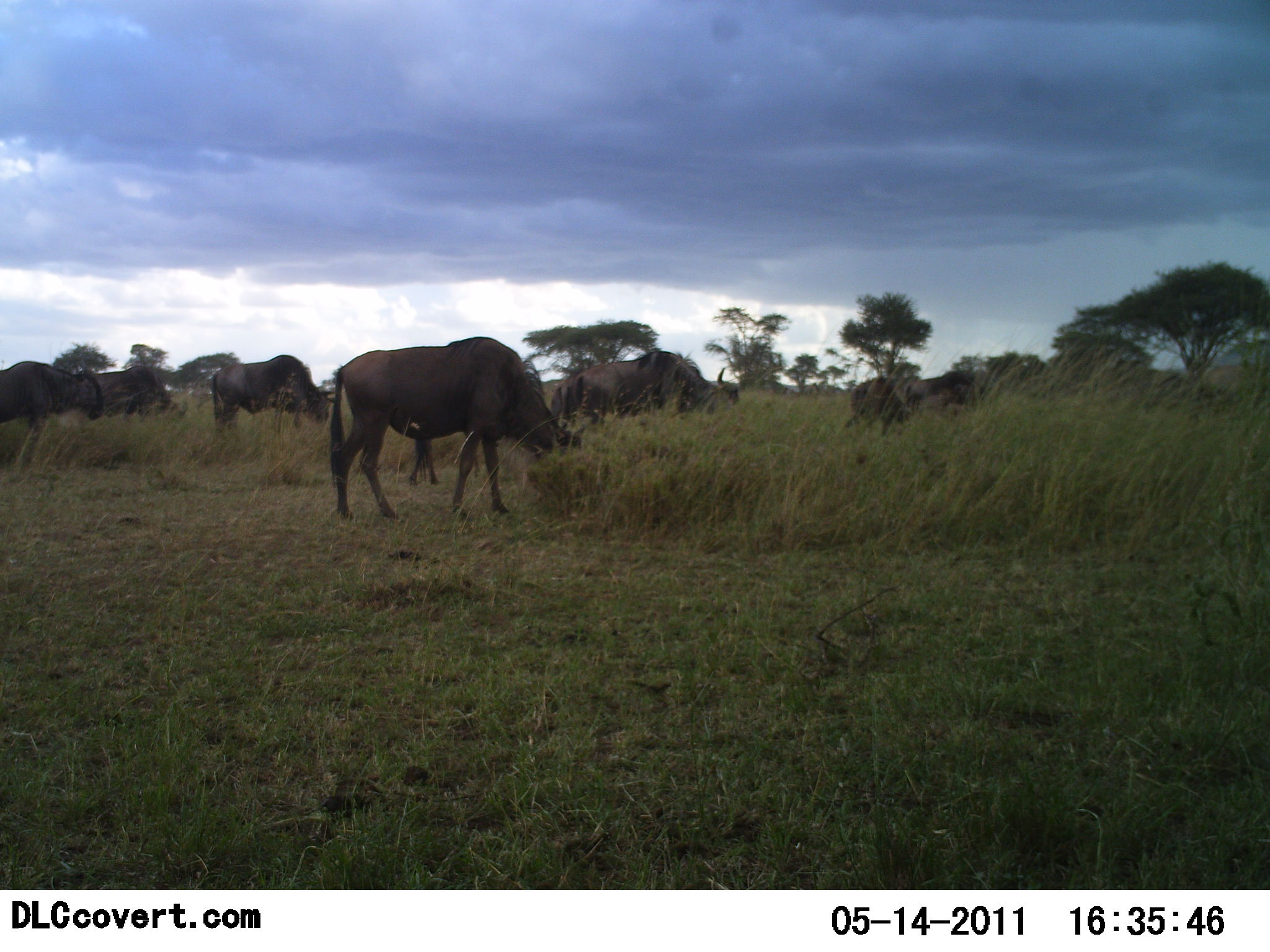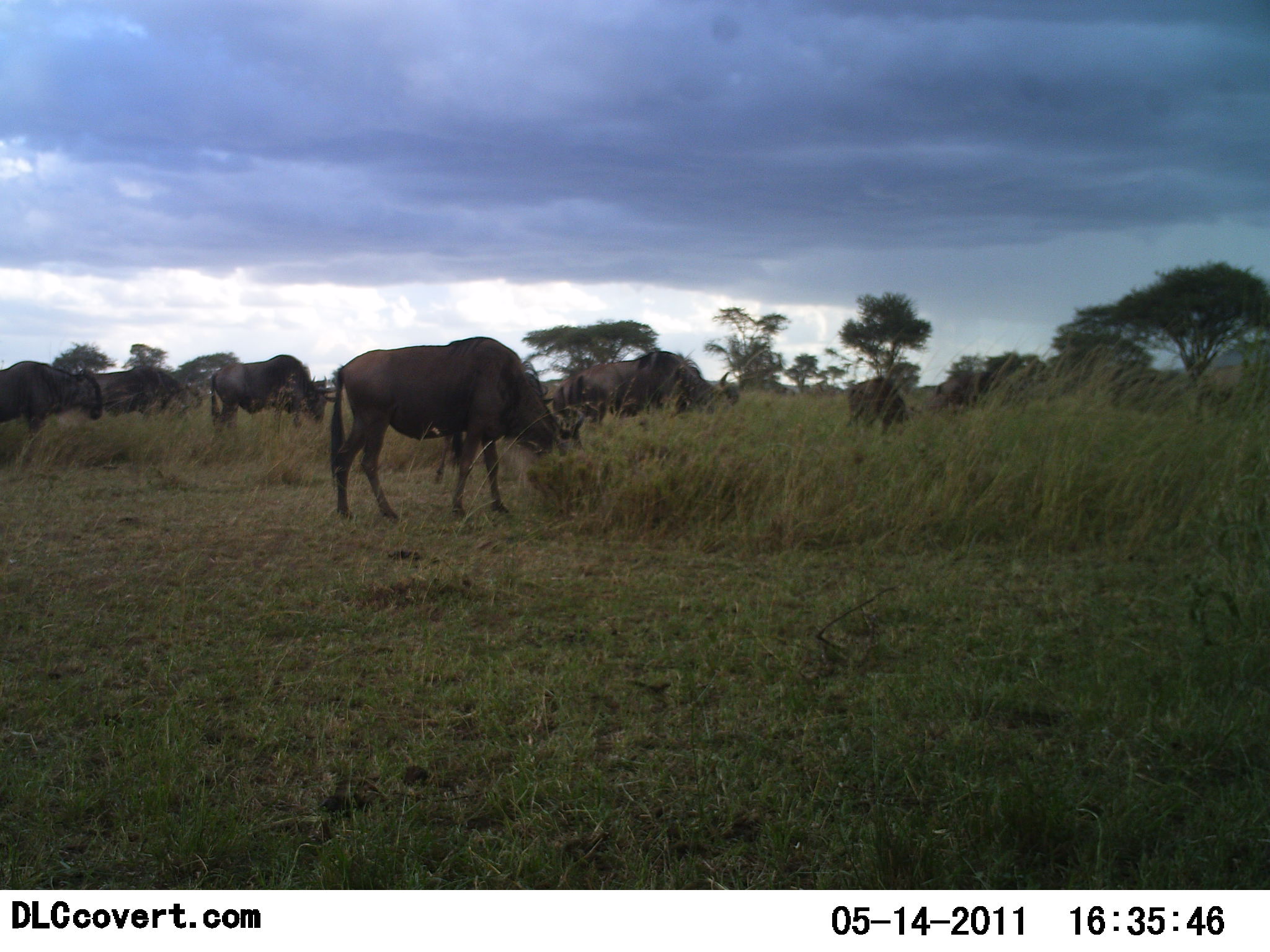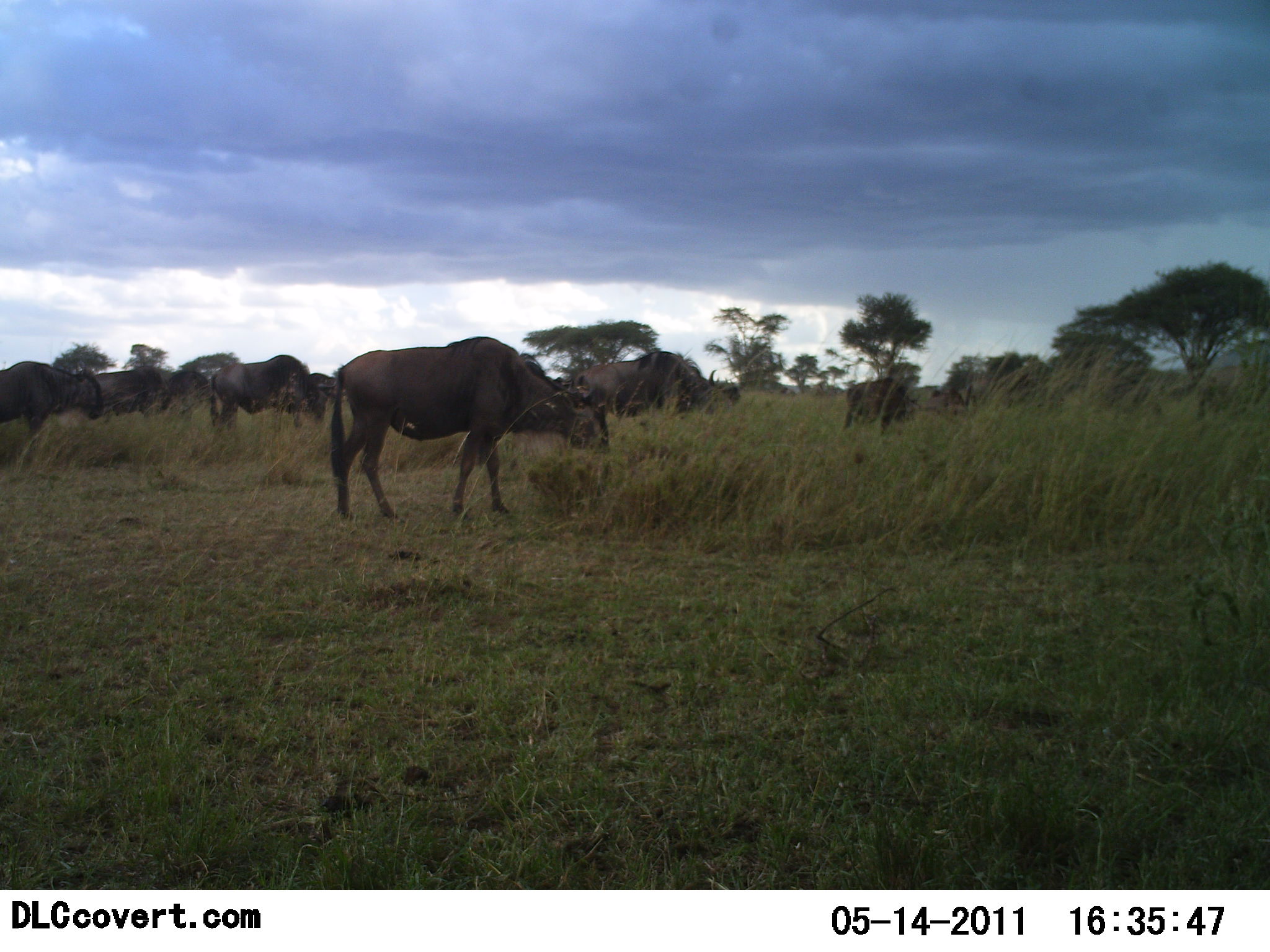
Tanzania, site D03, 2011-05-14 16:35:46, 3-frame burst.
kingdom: Animalia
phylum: Chordata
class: Mammalia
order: Artiodactyla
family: Bovidae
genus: Connochaetes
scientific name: Connochaetes taurinus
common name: blue wildebeest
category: wildebeest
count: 10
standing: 30%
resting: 0%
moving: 0%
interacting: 0%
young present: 0%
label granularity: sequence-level